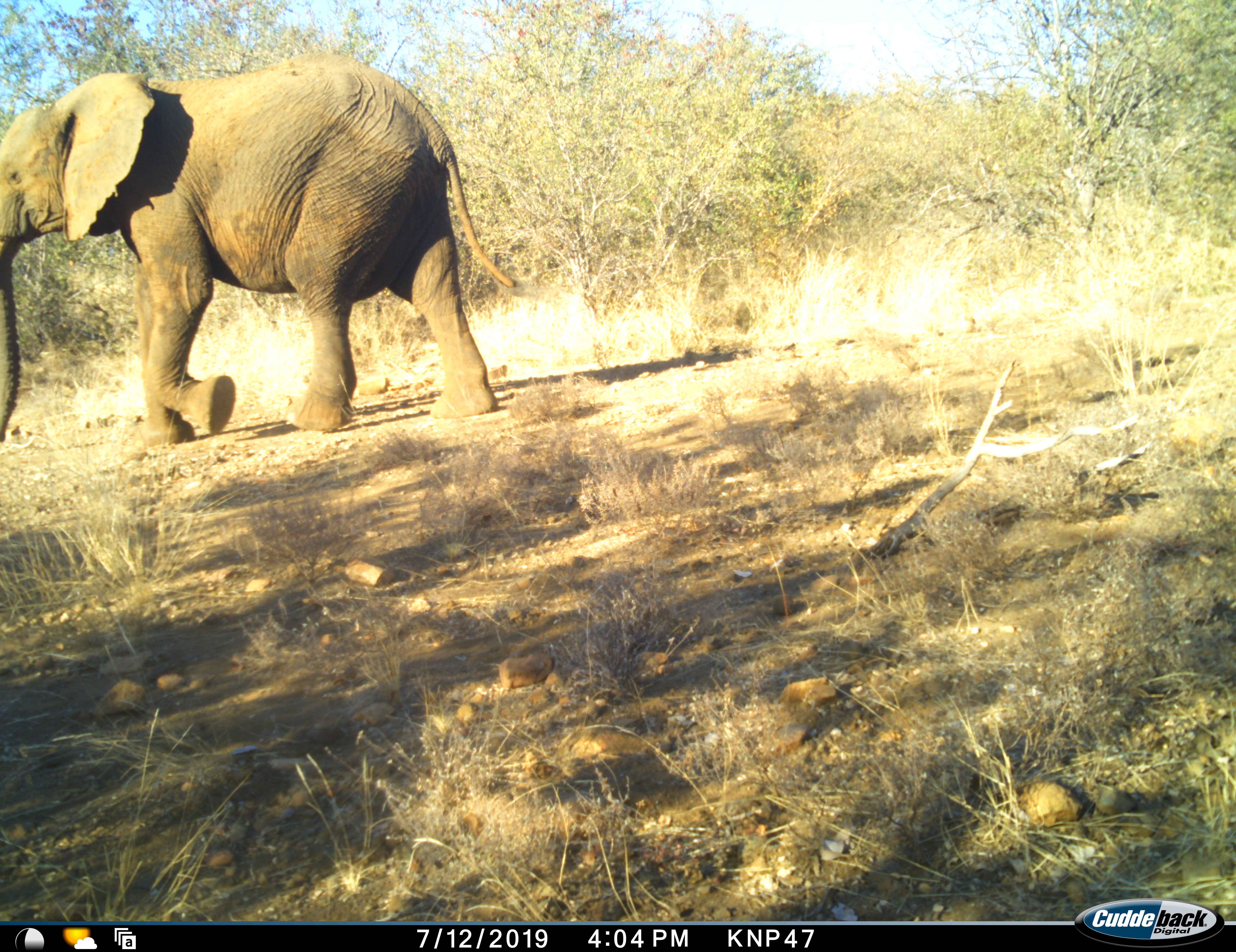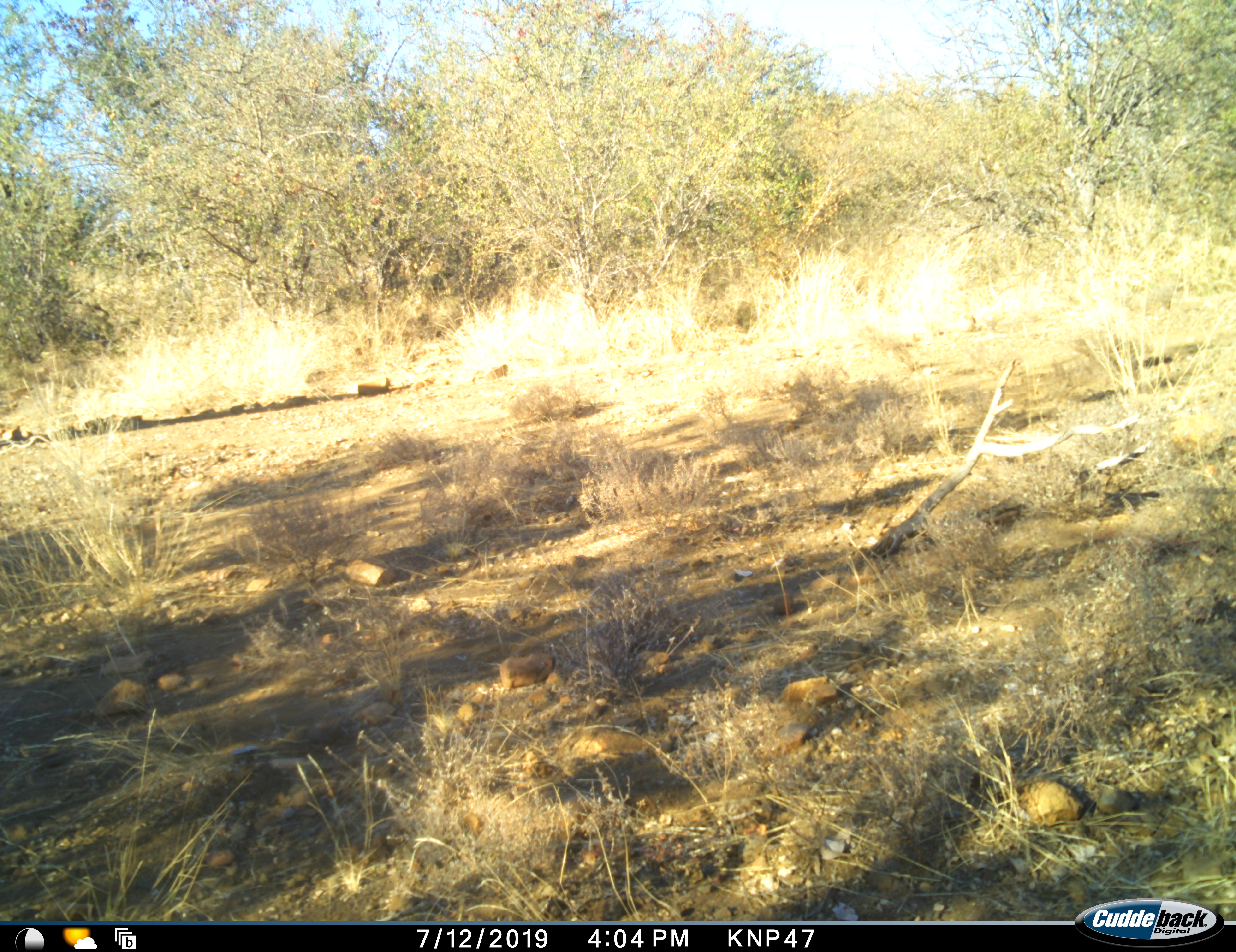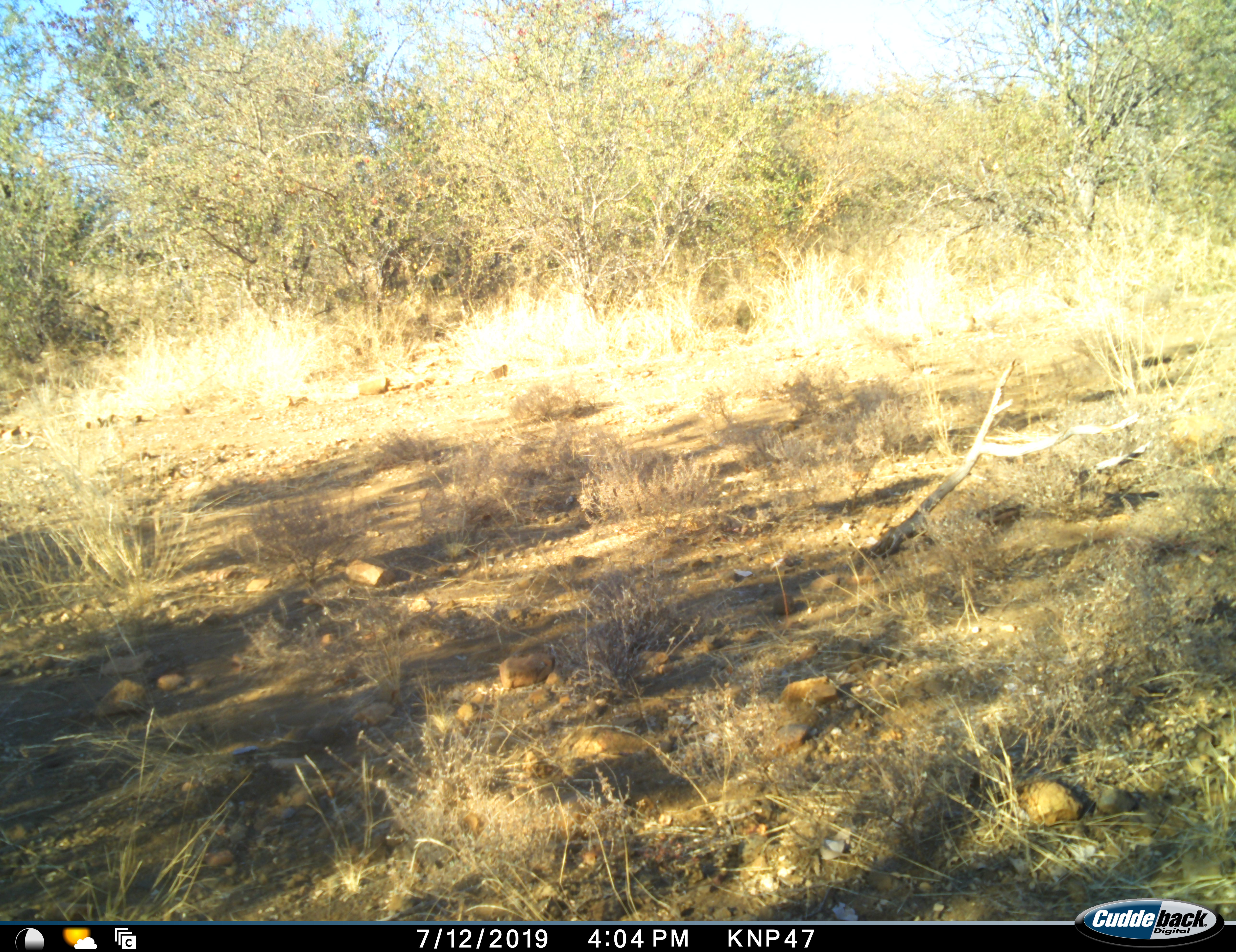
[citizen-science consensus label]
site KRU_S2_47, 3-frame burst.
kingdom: Animalia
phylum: Chordata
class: Mammalia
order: Proboscidea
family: Elephantidae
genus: Loxodonta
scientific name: Loxodonta africana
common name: african bush elephant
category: elephant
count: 1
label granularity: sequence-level